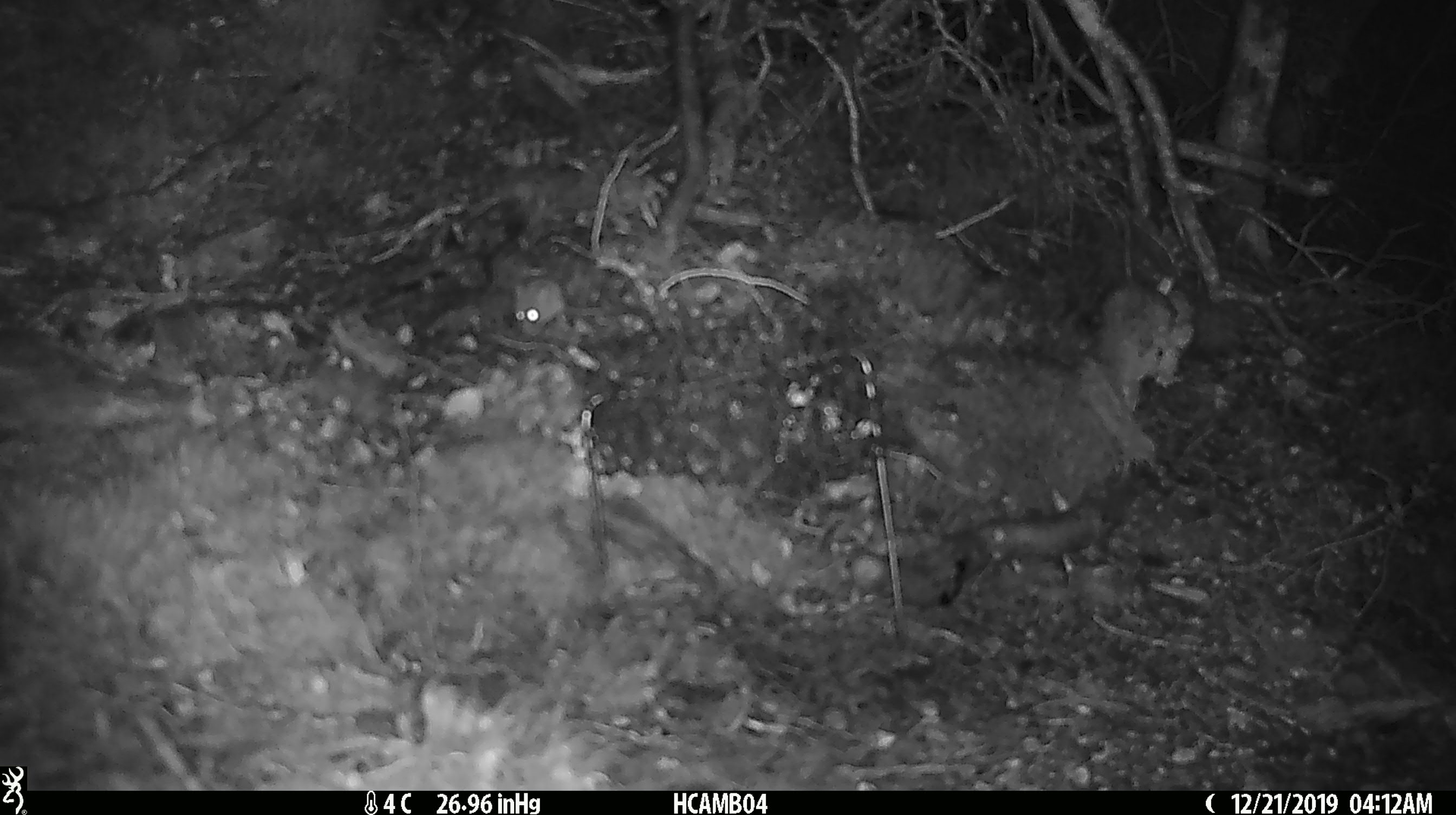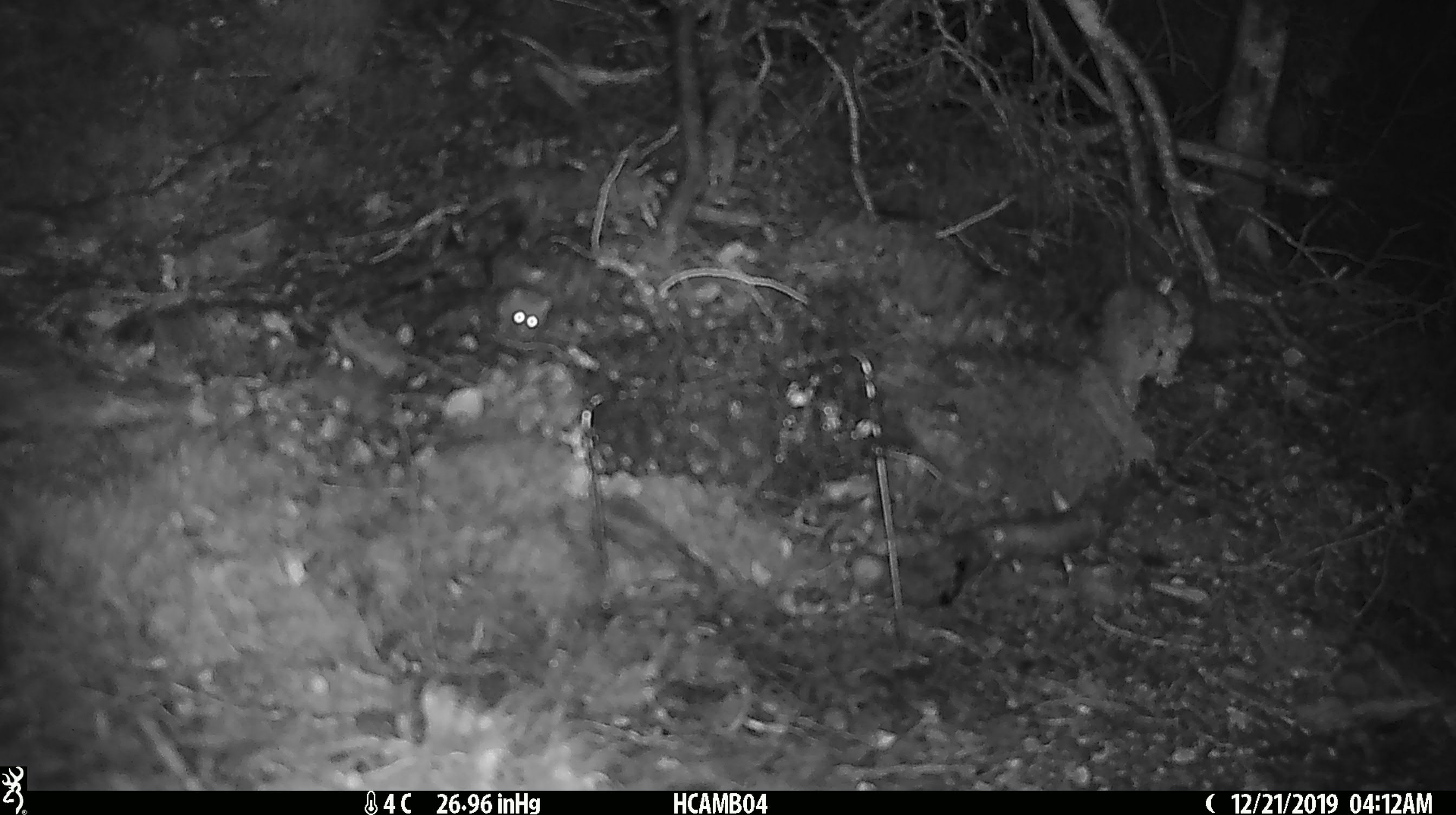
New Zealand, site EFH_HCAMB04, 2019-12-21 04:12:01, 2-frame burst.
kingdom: Animalia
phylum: Chordata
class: Mammalia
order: Rodentia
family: Muridae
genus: Mus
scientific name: Mus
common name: mouse